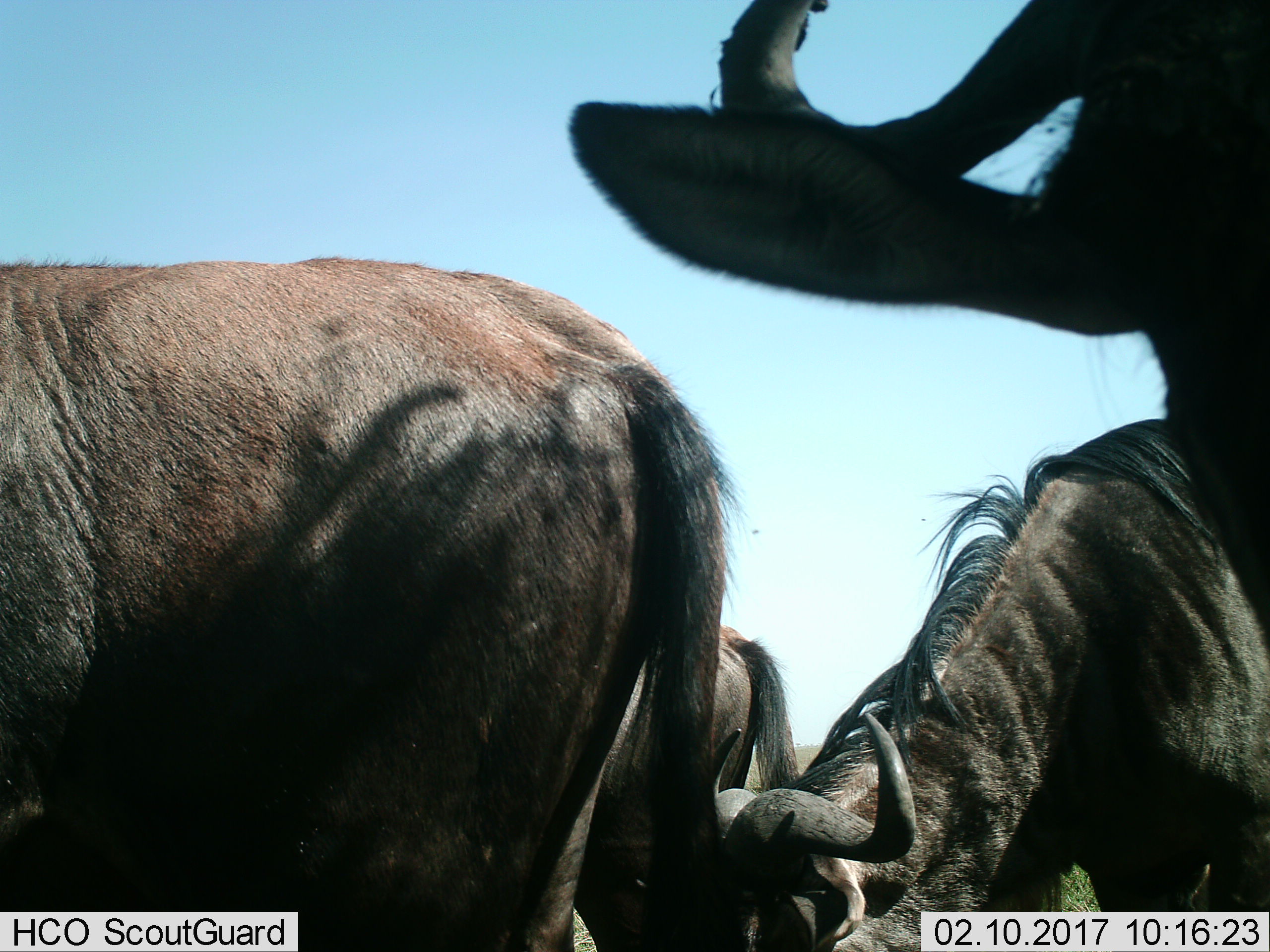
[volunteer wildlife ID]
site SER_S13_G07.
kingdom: Animalia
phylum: Chordata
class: Mammalia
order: Artiodactyla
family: Bovidae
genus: Connochaetes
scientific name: Connochaetes taurinus taurinus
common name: blue wildebeest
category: wildebeestblue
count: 4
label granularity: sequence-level